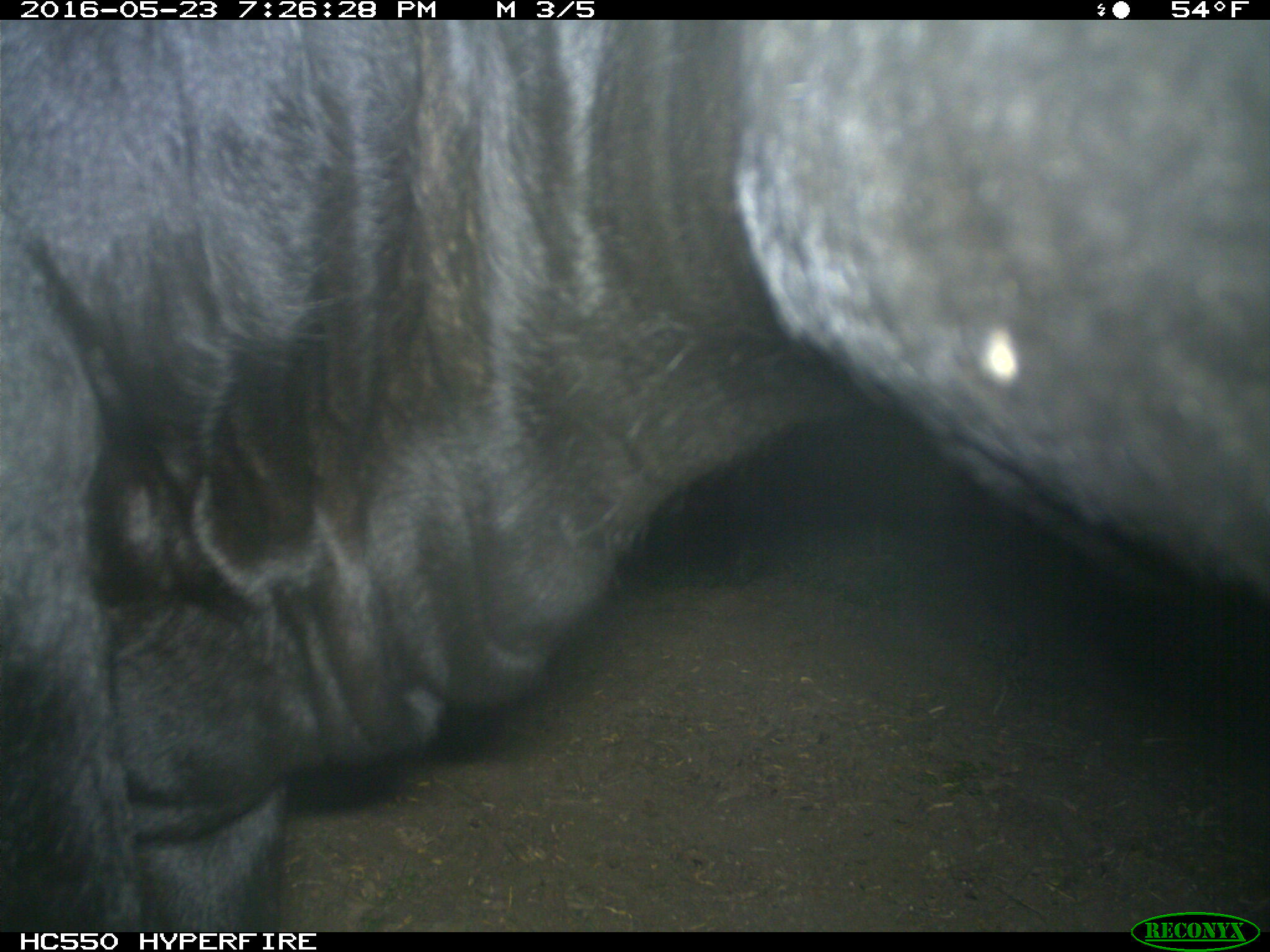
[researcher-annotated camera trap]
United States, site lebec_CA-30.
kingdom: Animalia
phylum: Chordata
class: Mammalia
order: Artiodactyla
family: Bovidae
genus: Bos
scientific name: Bos taurus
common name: domestic cow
Bos taurus (domestic cow).